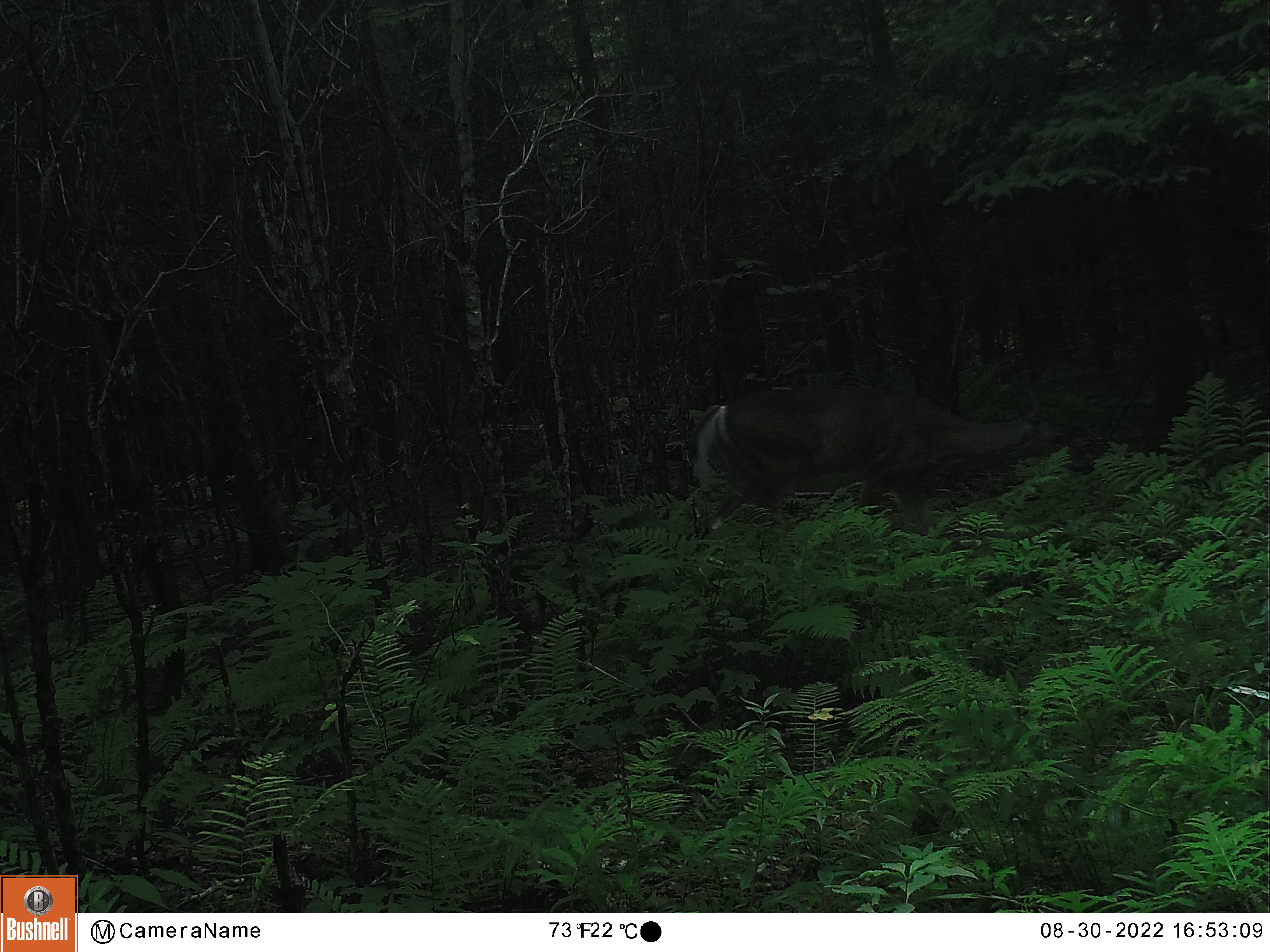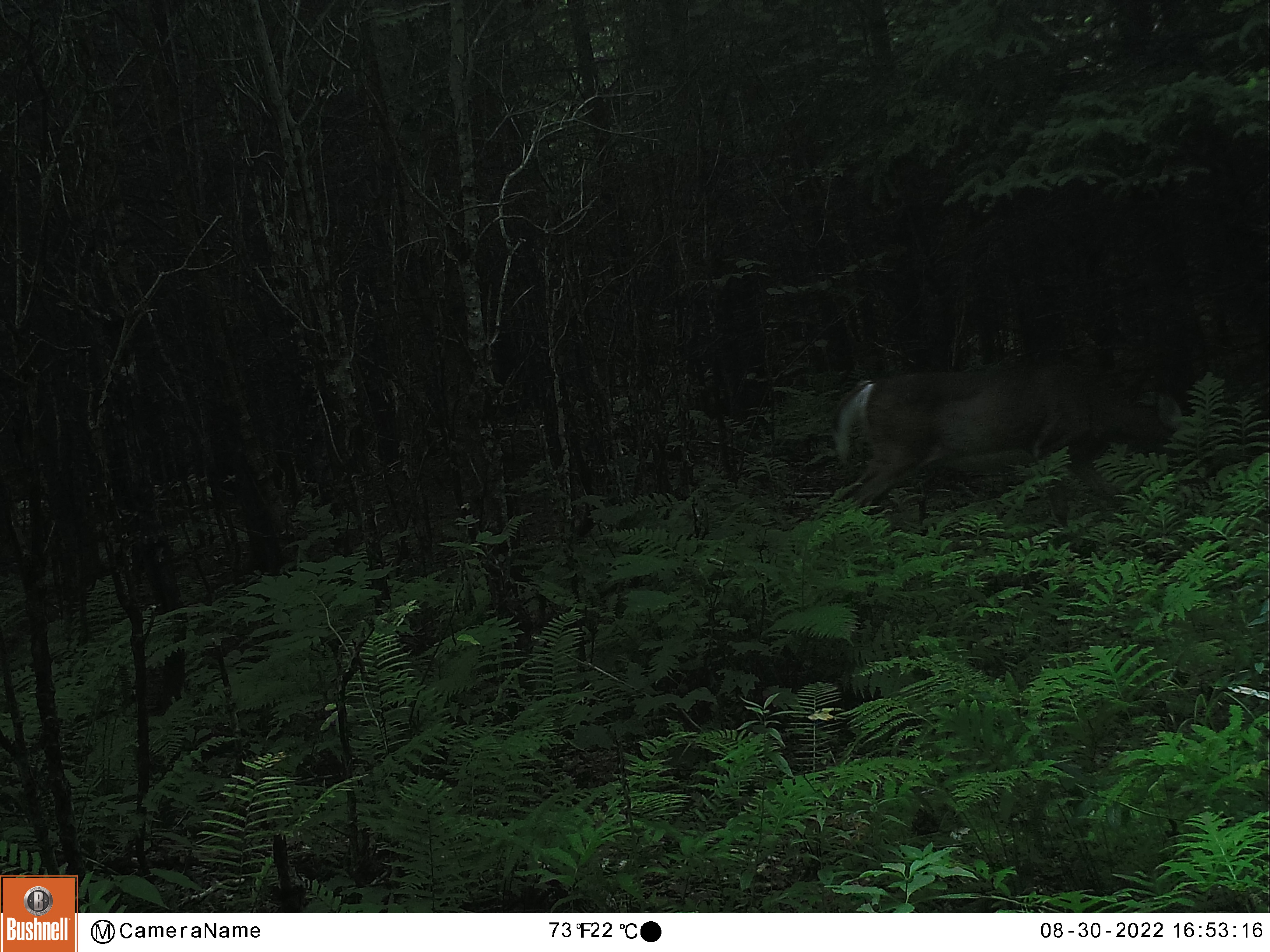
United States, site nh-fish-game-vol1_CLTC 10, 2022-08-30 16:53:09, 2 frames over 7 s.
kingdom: Animalia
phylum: Chordata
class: Mammalia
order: Artiodactyla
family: Cervidae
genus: Odocoileus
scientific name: Odocoileus virginianus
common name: white-tailed deer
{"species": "white-tailed deer (Odocoileus virginianus)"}